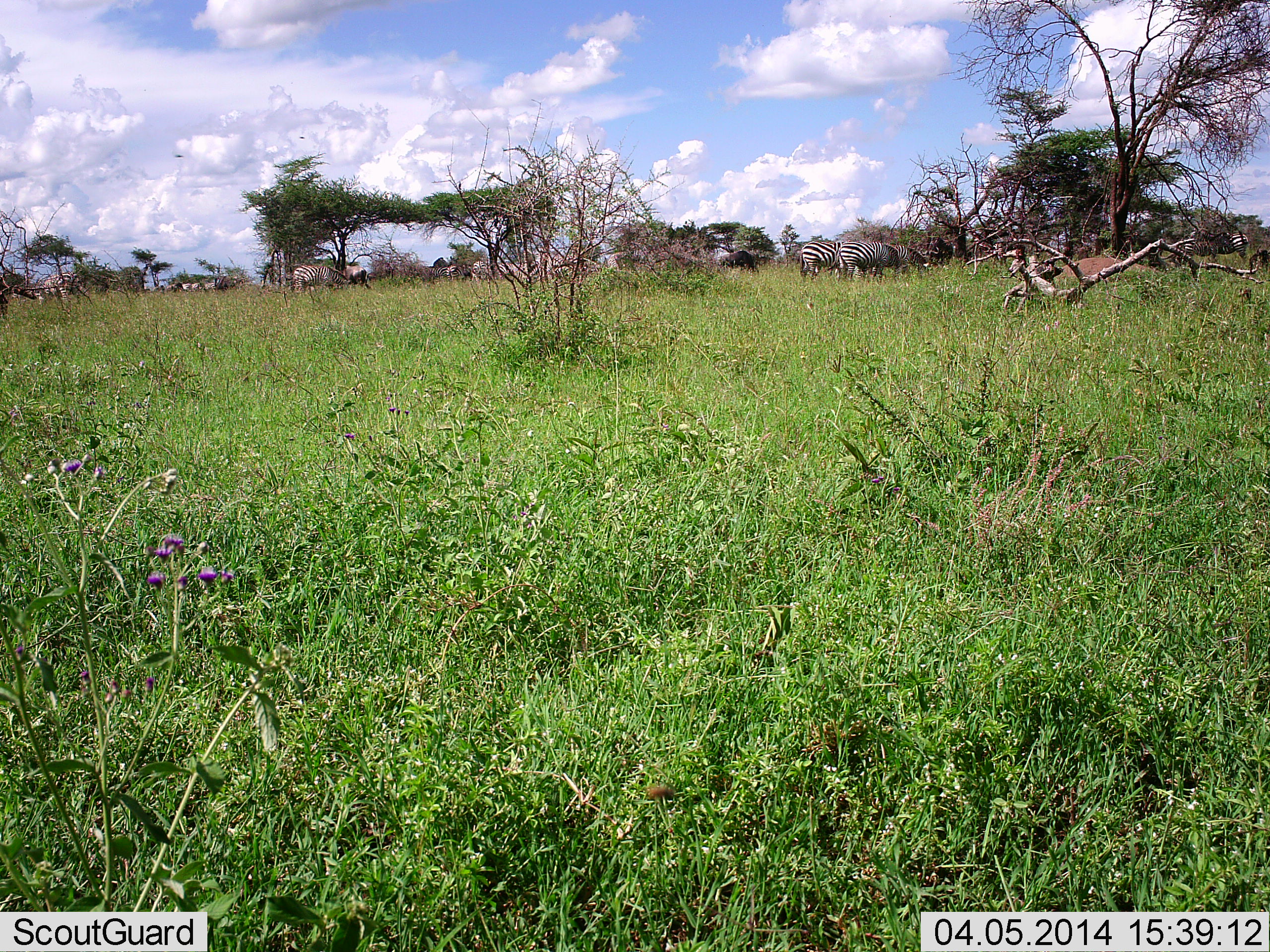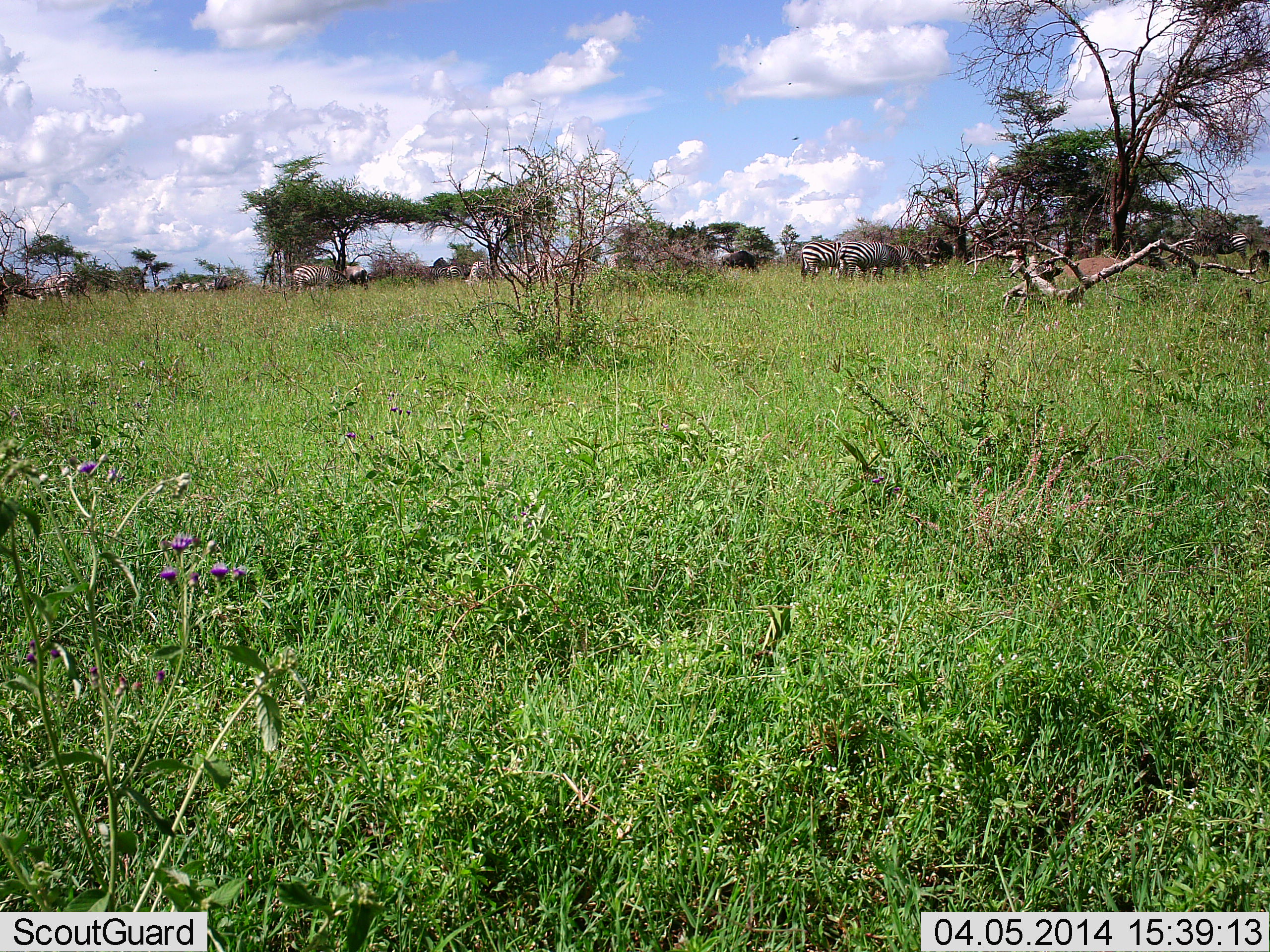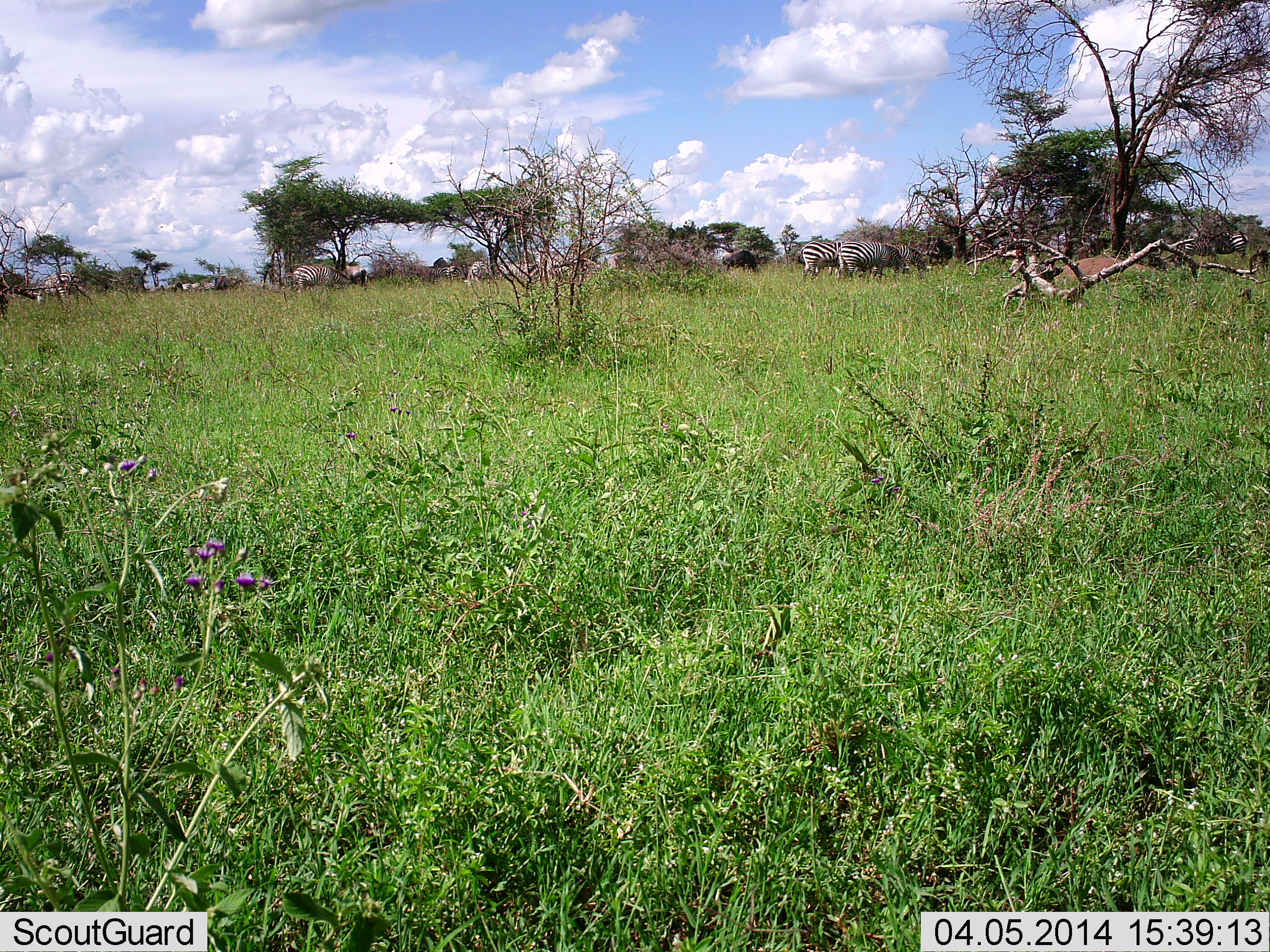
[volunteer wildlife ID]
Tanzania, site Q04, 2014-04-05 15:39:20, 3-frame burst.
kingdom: Animalia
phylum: Chordata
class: Mammalia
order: Perissodactyla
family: Equidae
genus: Equus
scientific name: Equus quagga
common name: plains zebra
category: zebra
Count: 5.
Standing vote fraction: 52%.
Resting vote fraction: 2%.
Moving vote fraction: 13%.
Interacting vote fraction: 2%.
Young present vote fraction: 0%.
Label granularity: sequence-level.